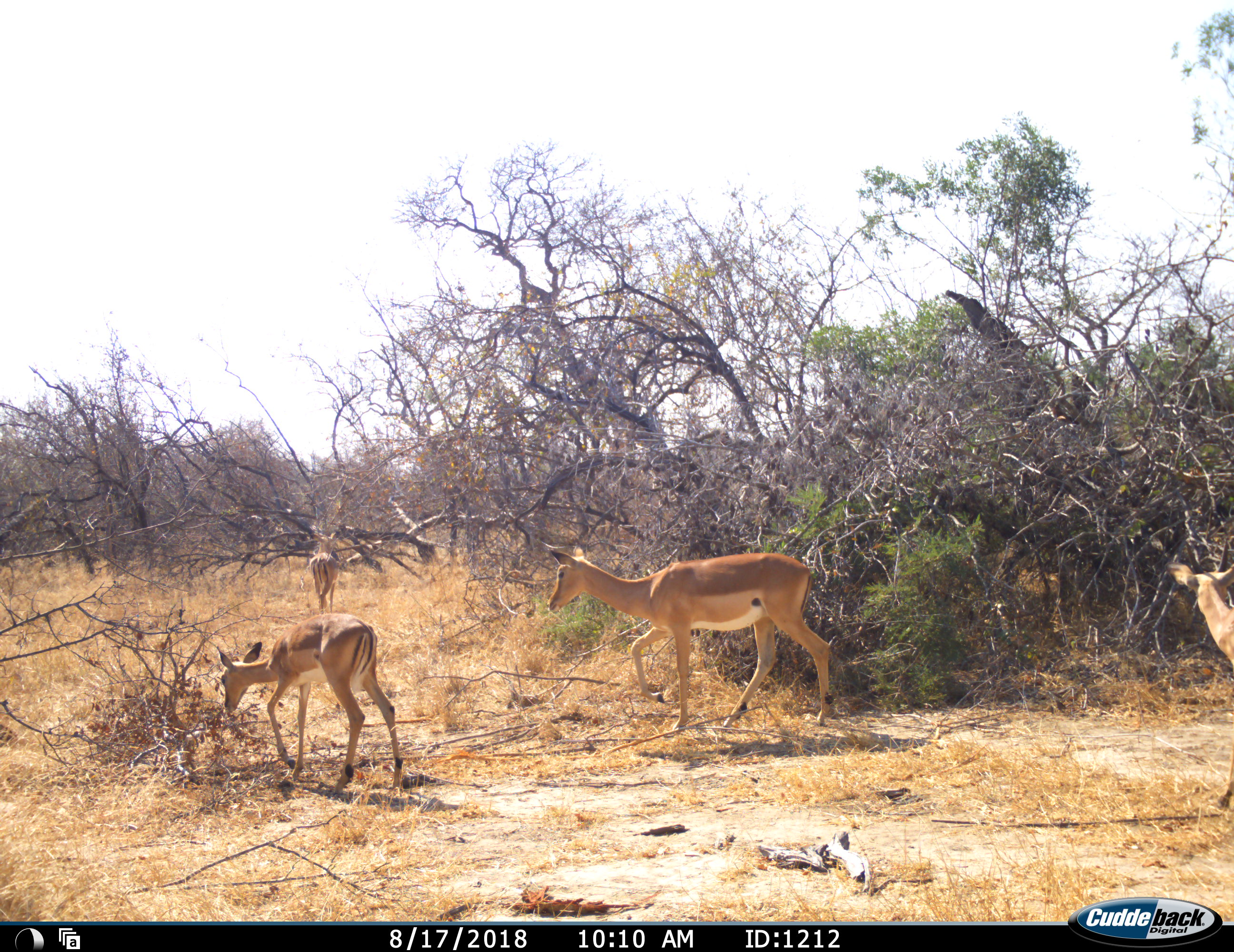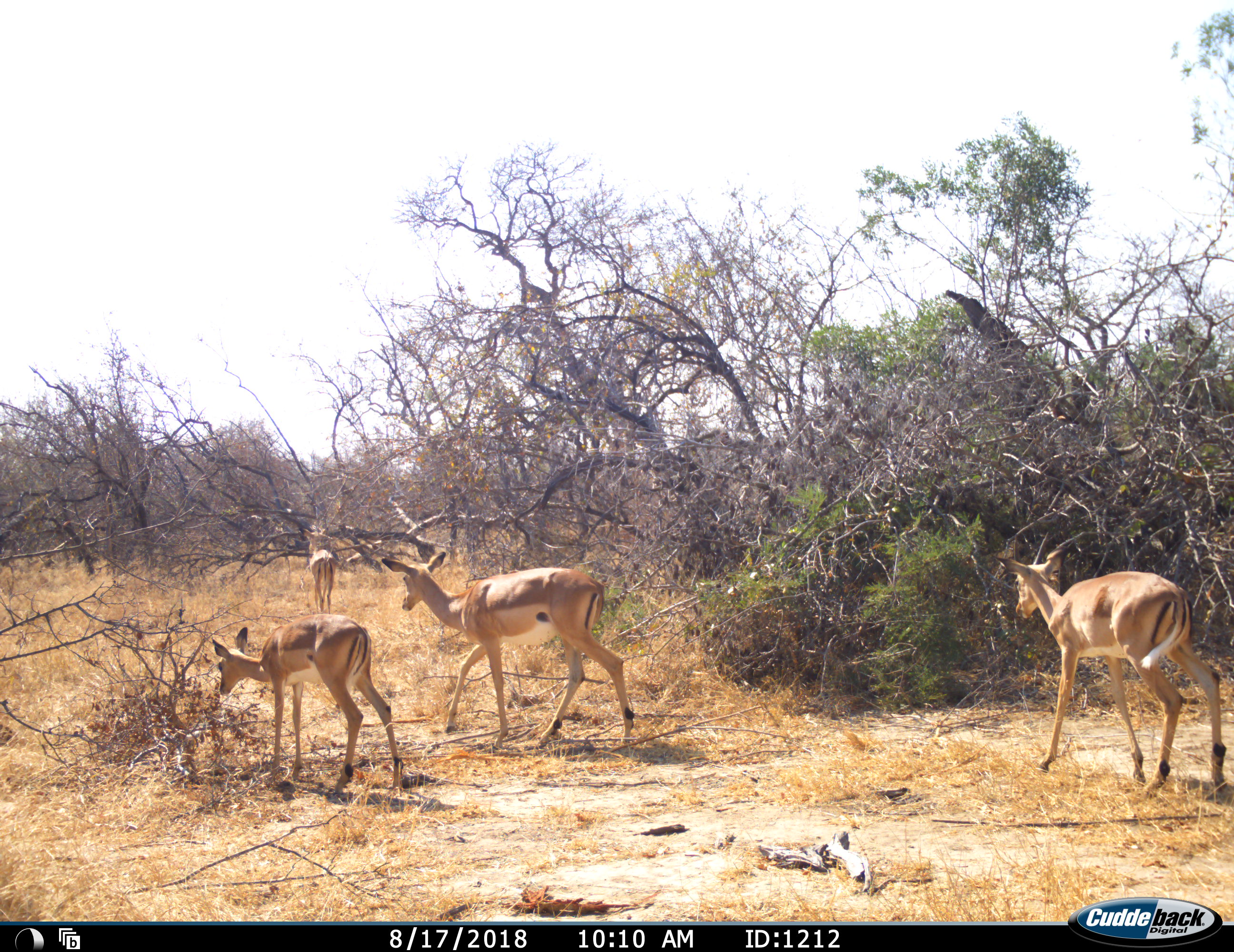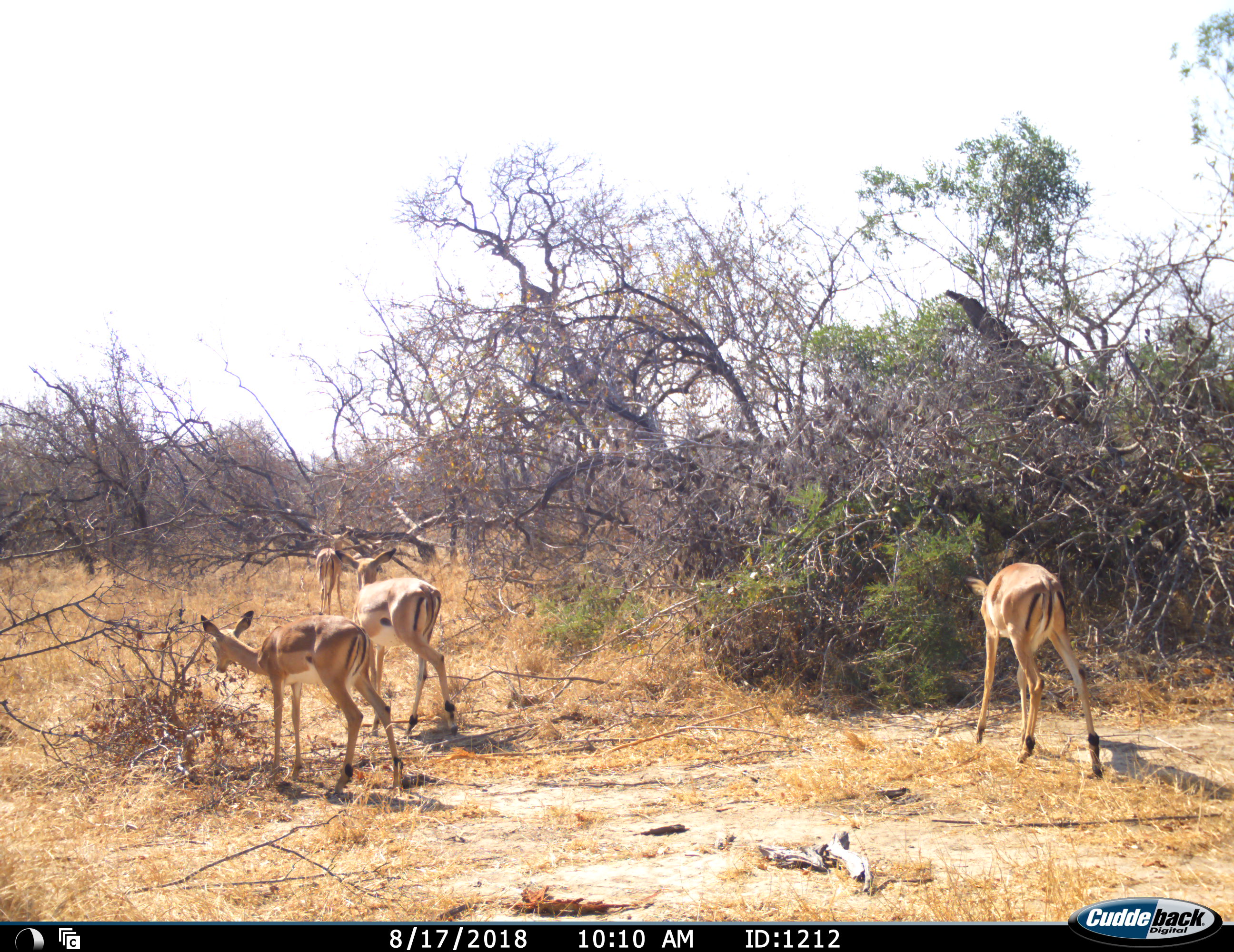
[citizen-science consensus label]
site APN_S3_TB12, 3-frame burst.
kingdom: Animalia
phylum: Chordata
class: Mammalia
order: Artiodactyla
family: Bovidae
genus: Aepyceros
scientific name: Aepyceros melampus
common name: impala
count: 4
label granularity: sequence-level